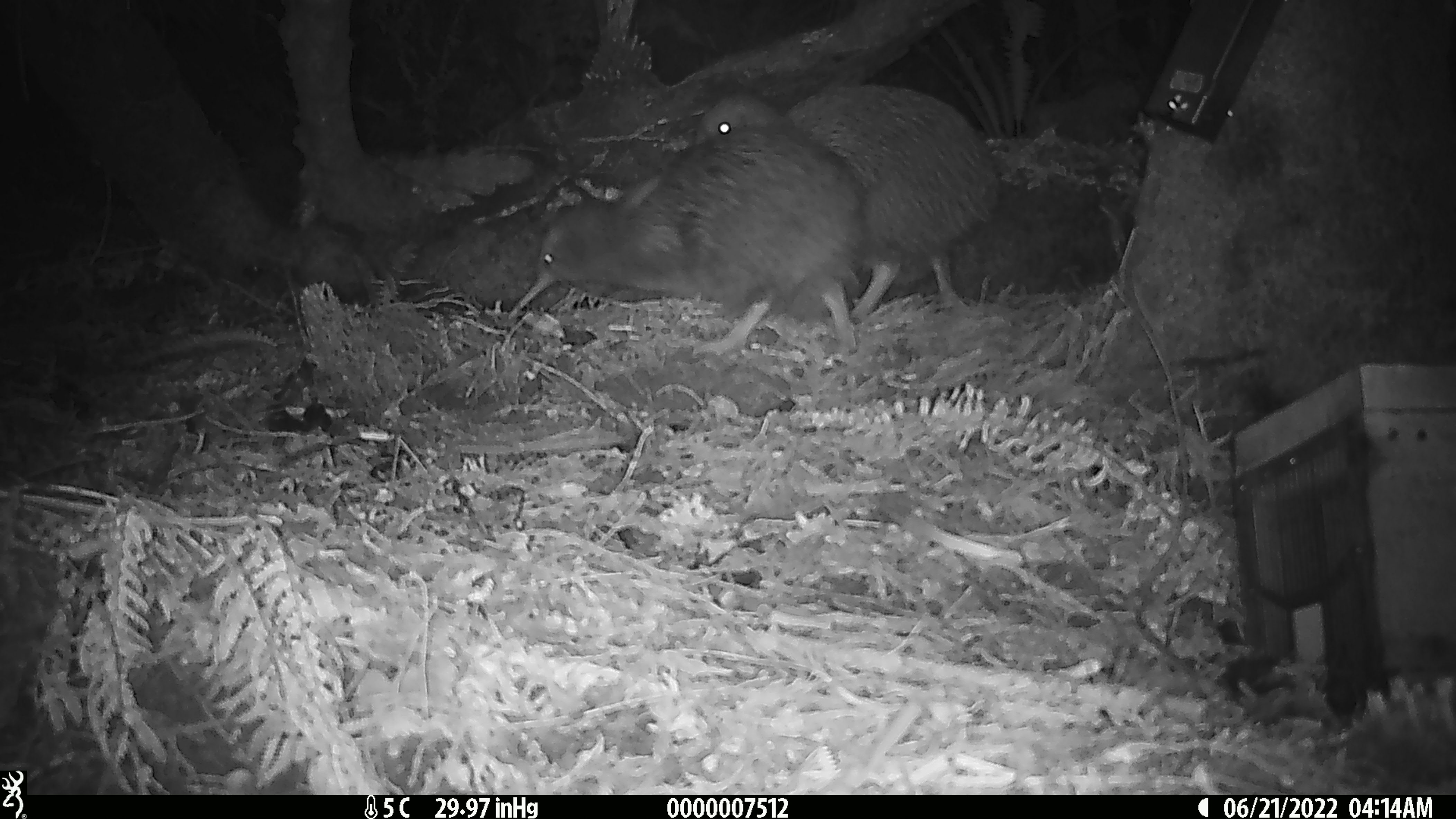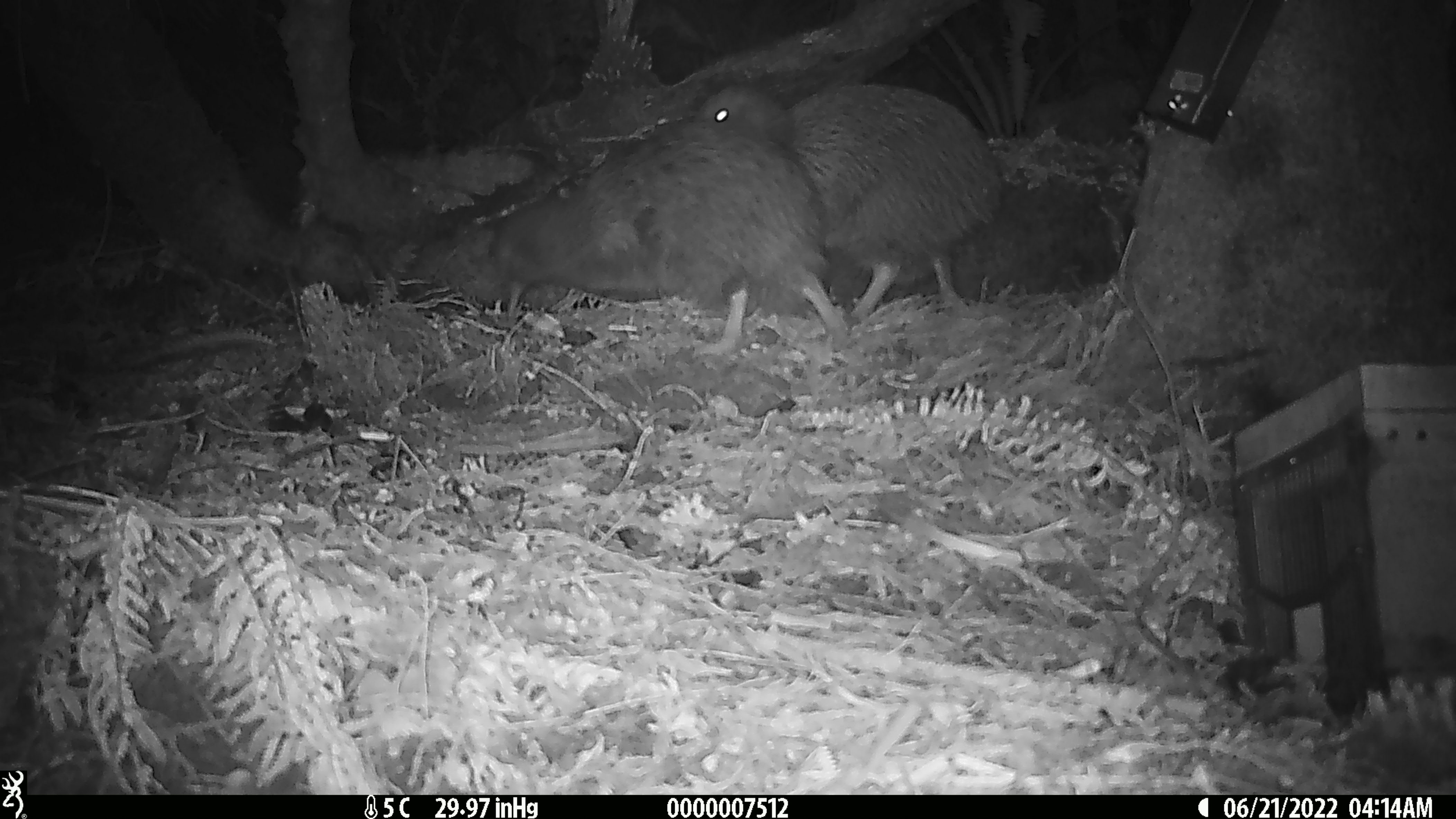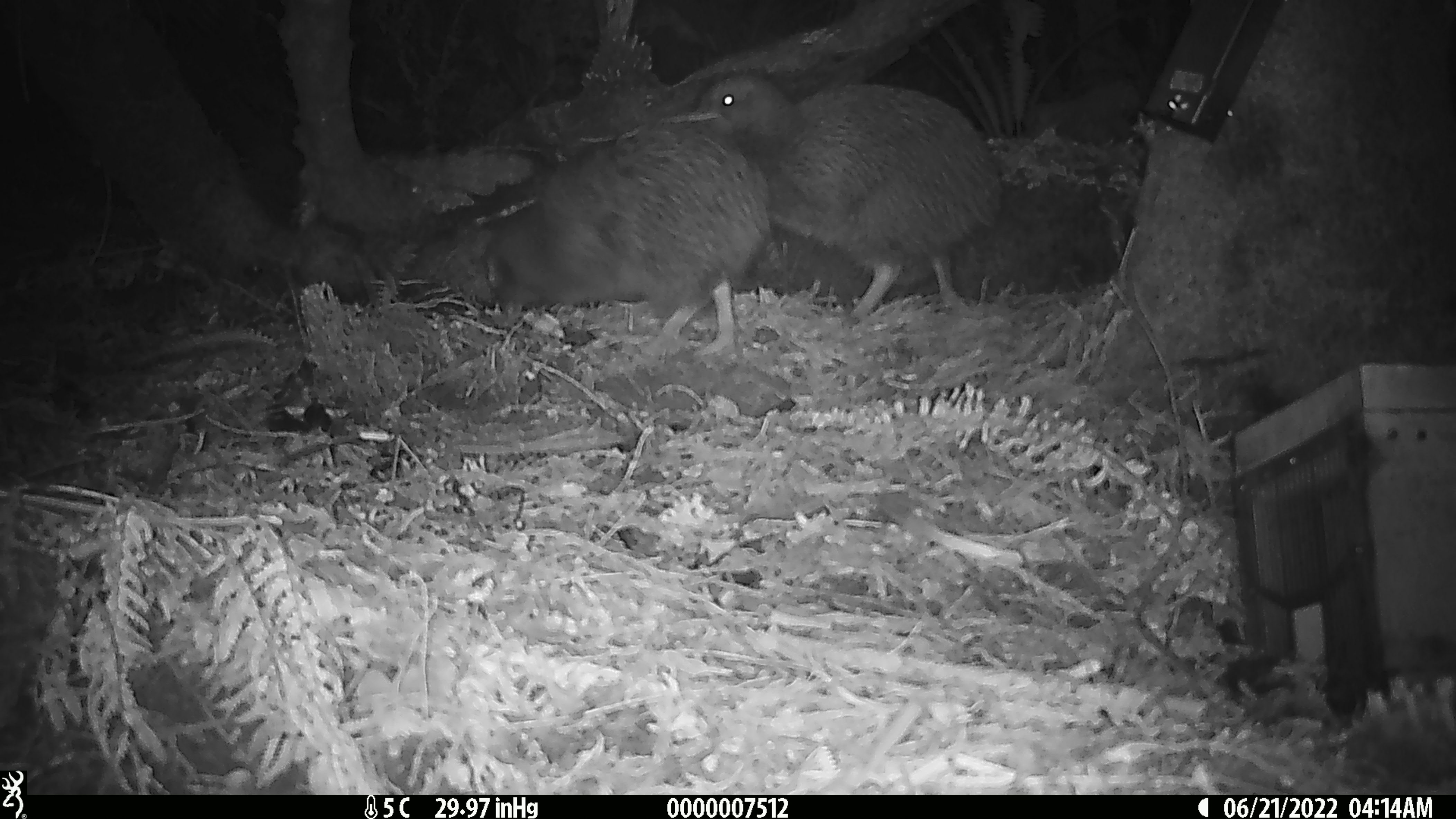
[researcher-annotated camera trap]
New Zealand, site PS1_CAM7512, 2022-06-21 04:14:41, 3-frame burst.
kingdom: Animalia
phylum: Chordata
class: Aves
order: Apterygiformes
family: Apterygidae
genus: Apteryx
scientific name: Apteryx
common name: kiwi